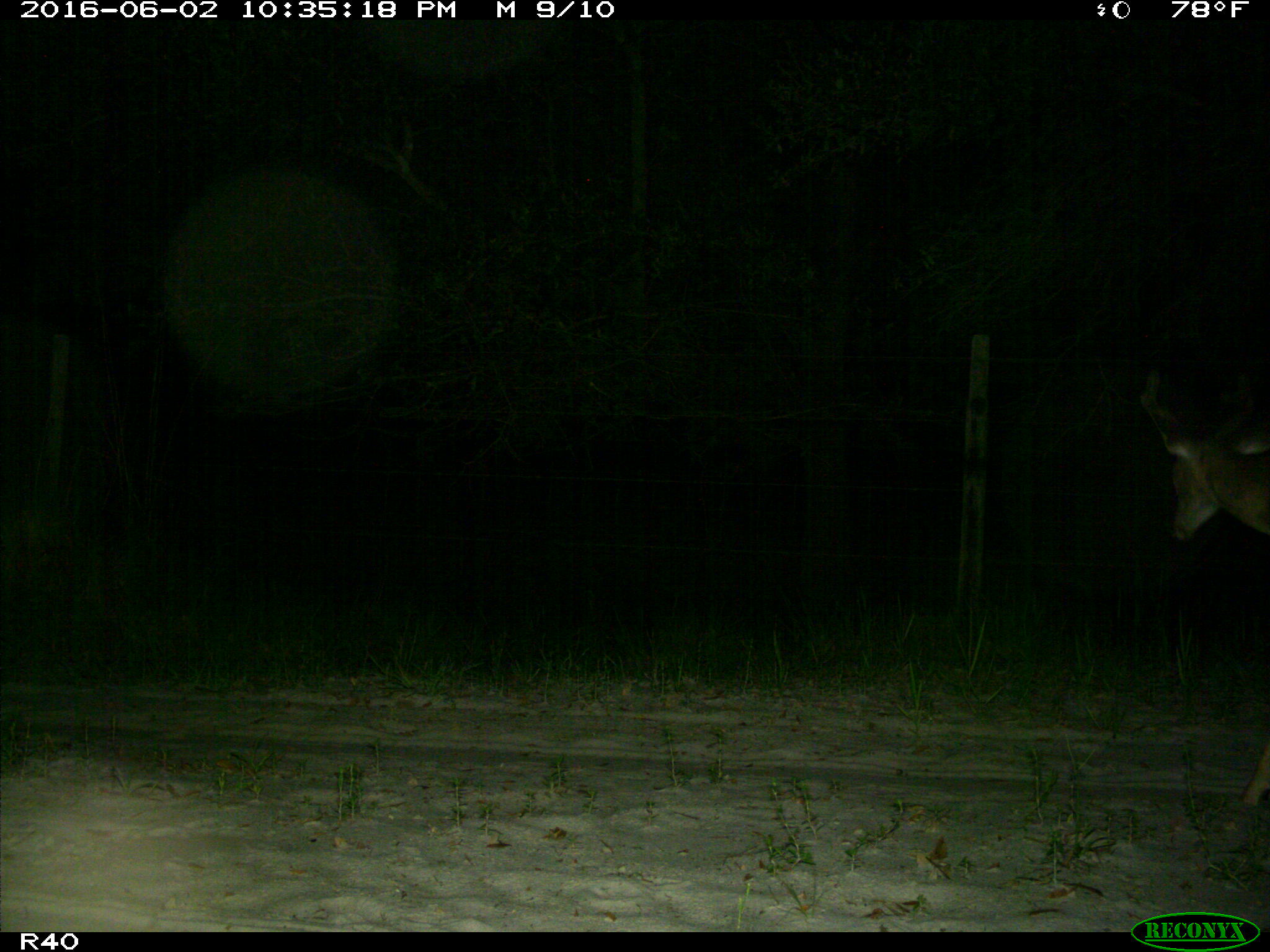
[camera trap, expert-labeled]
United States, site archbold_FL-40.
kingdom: Animalia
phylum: Chordata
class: Mammalia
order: Artiodactyla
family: Cervidae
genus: Odocoileus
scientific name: Odocoileus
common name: deer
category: unidentified deer